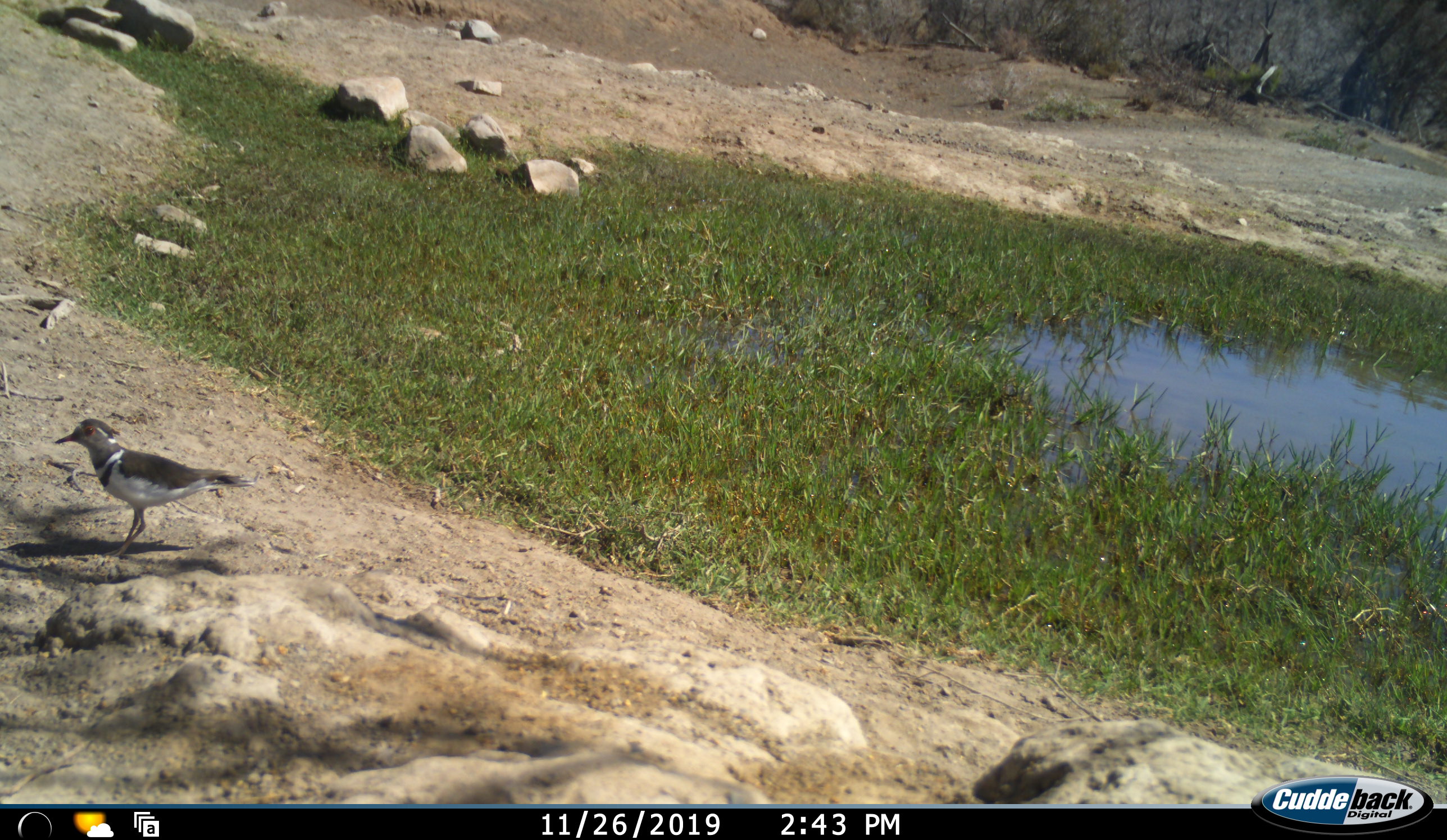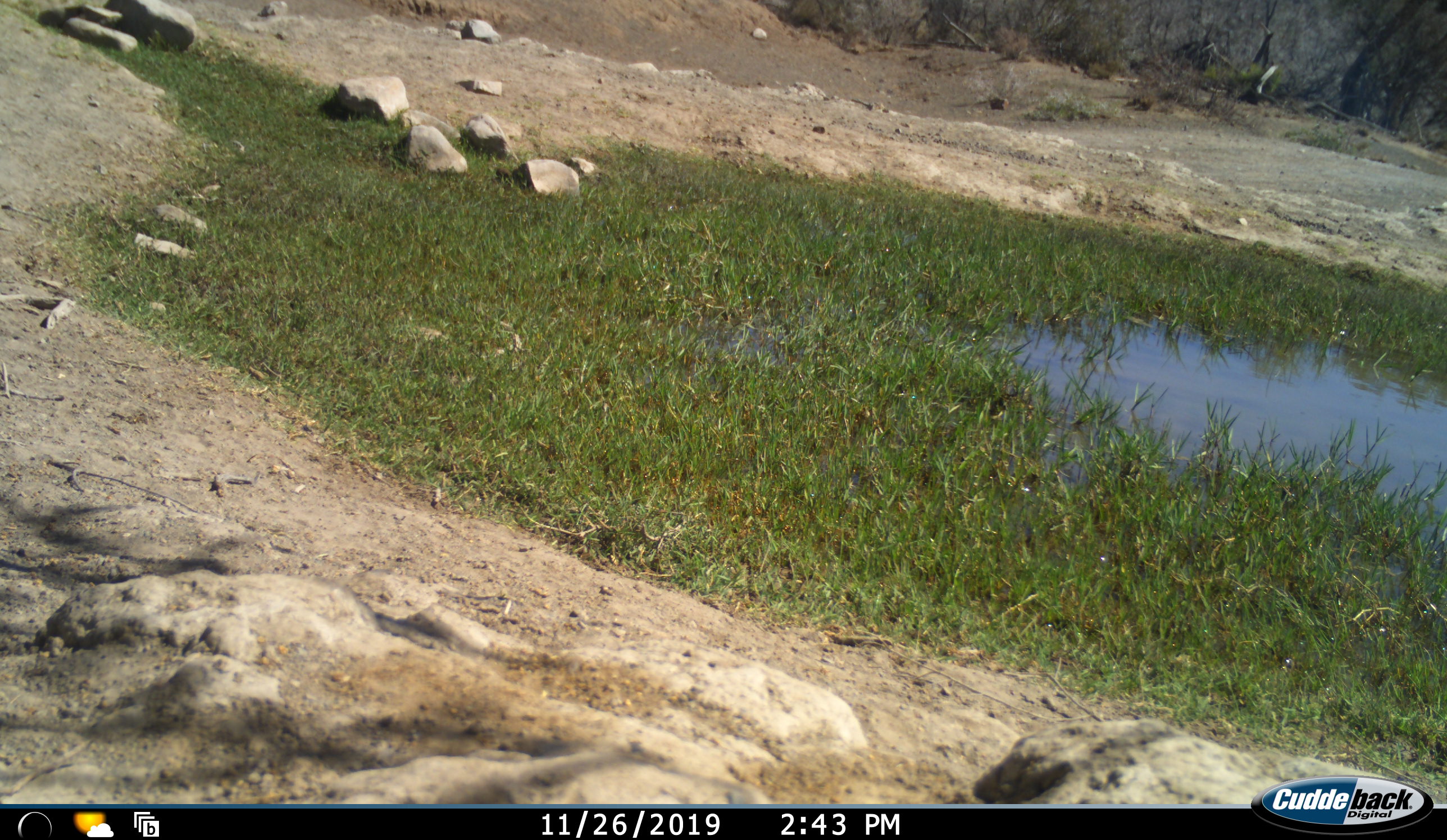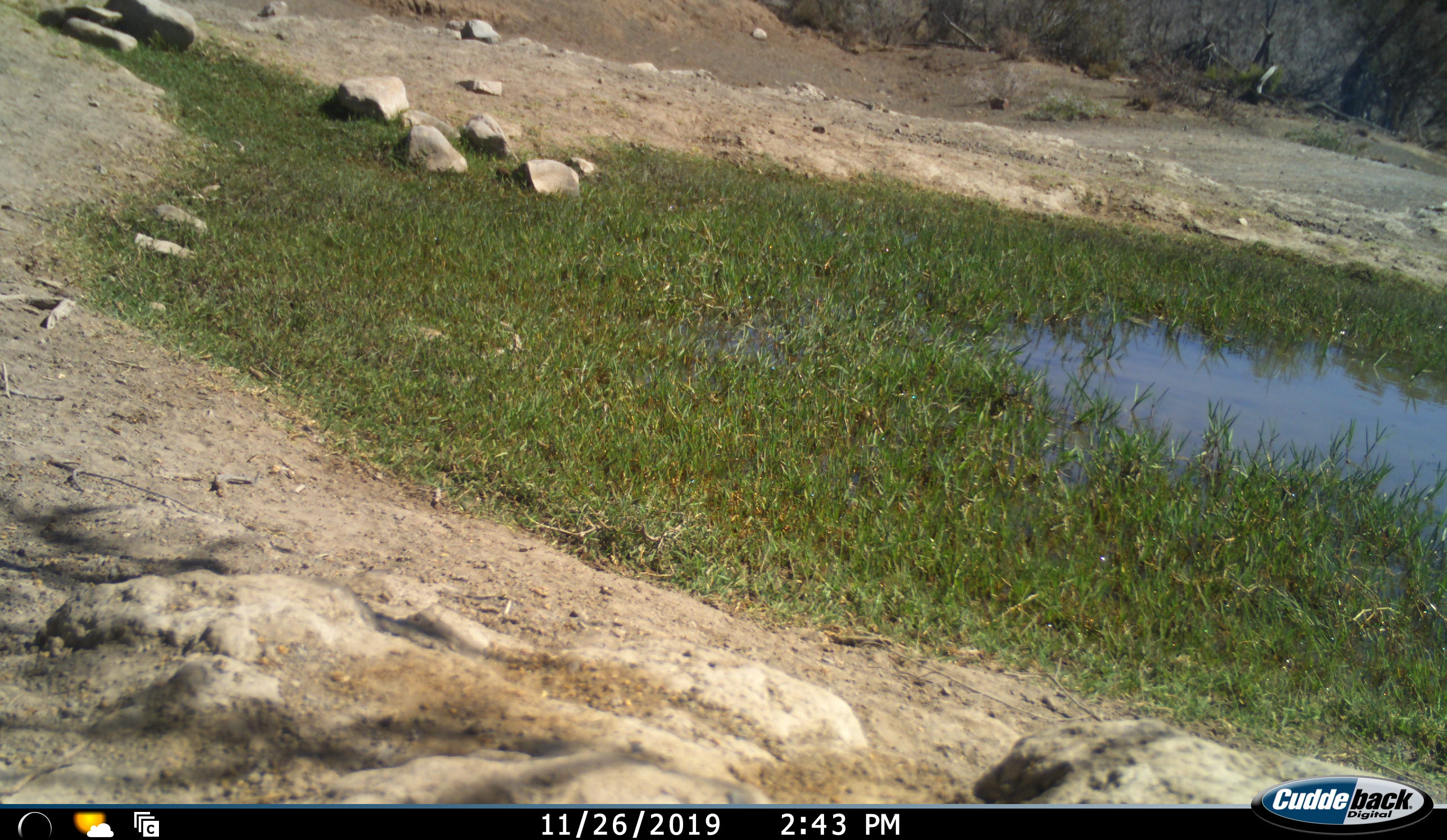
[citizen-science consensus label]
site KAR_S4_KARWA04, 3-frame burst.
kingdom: Animalia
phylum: Chordata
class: Aves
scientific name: Aves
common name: bird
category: birdother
Birdother (bird) (Aves), count 1. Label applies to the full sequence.